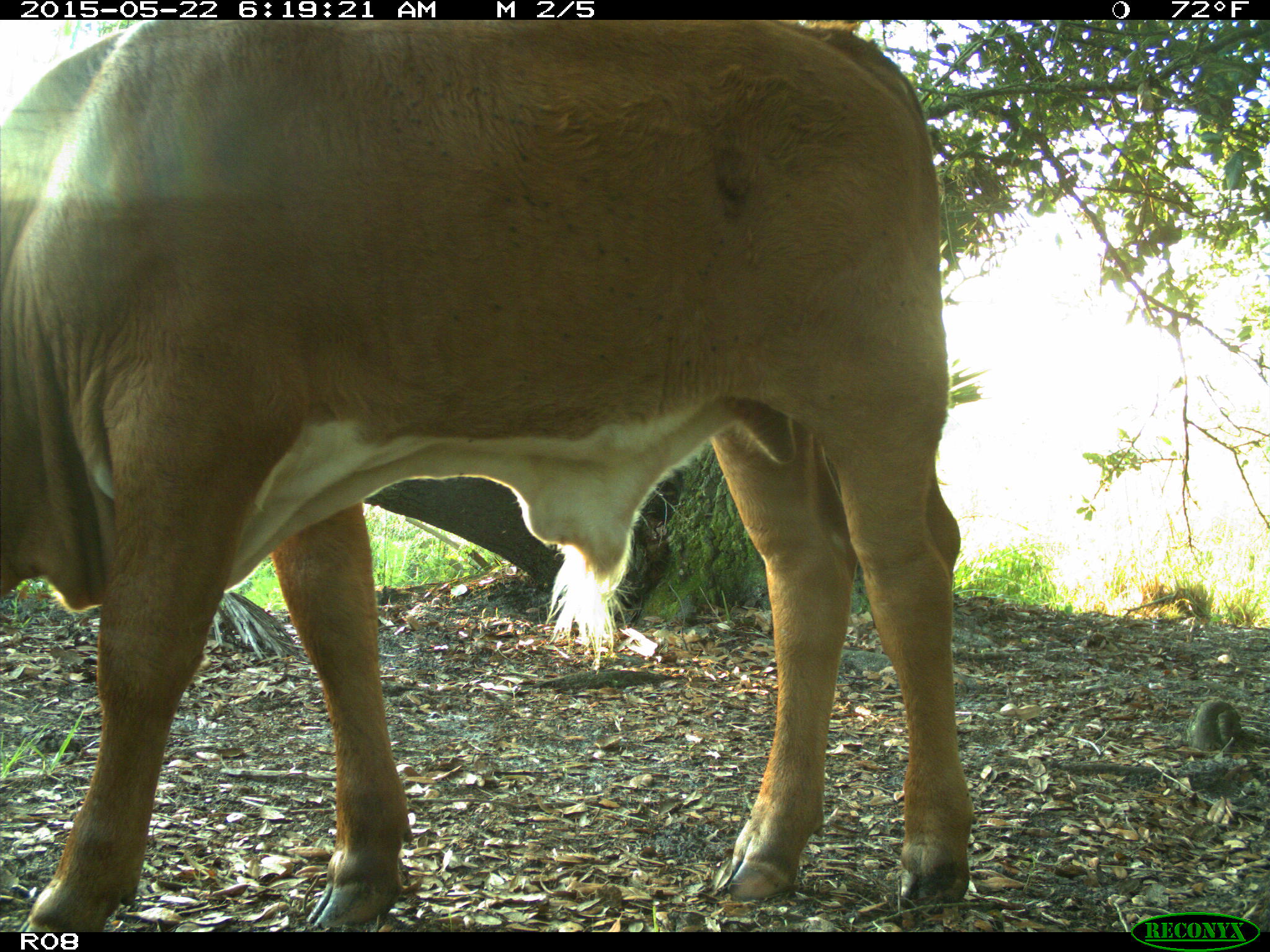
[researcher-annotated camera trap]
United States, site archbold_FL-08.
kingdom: Animalia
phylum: Chordata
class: Mammalia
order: Artiodactyla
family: Bovidae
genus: Bos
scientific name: Bos taurus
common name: domestic cow